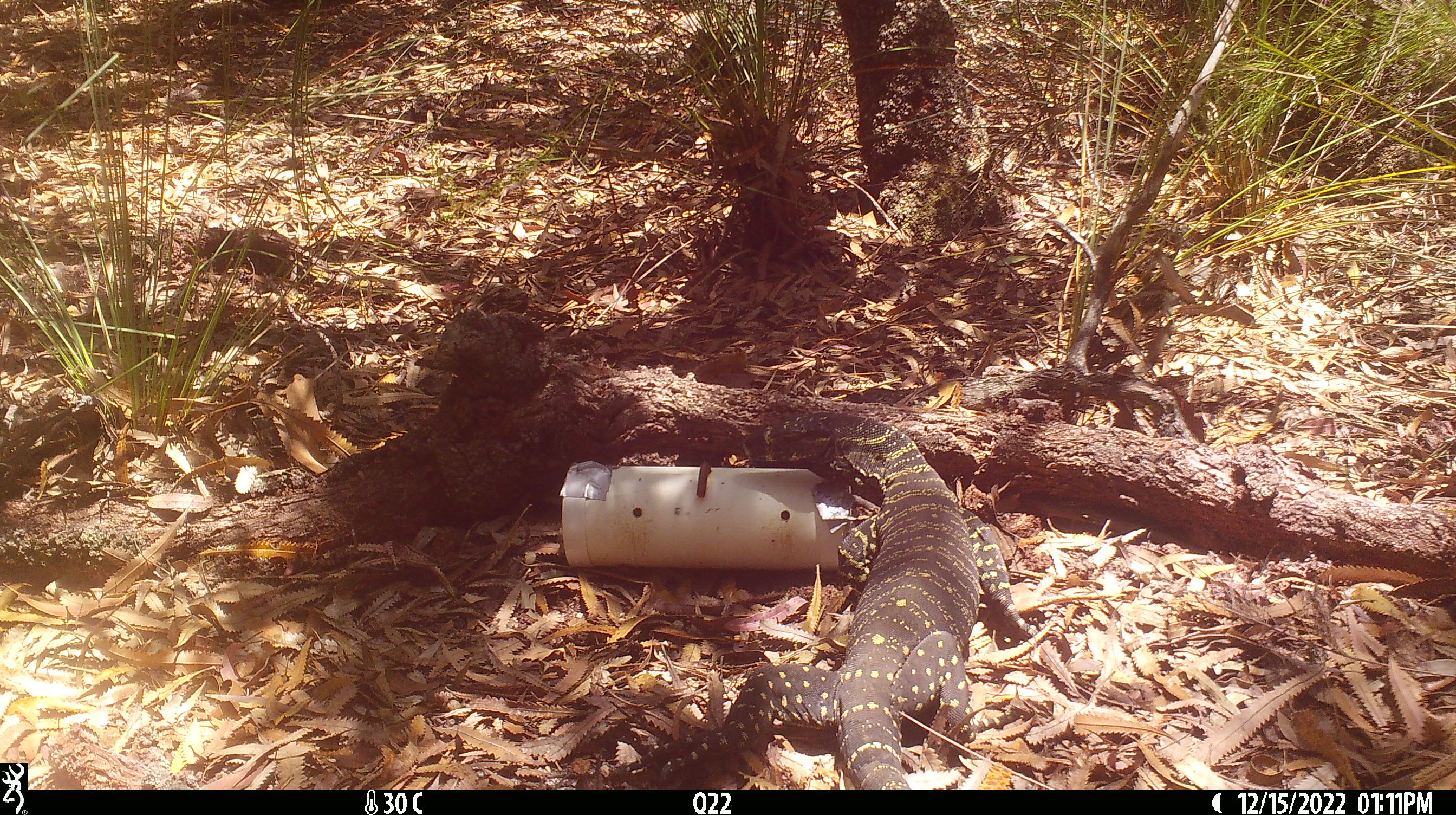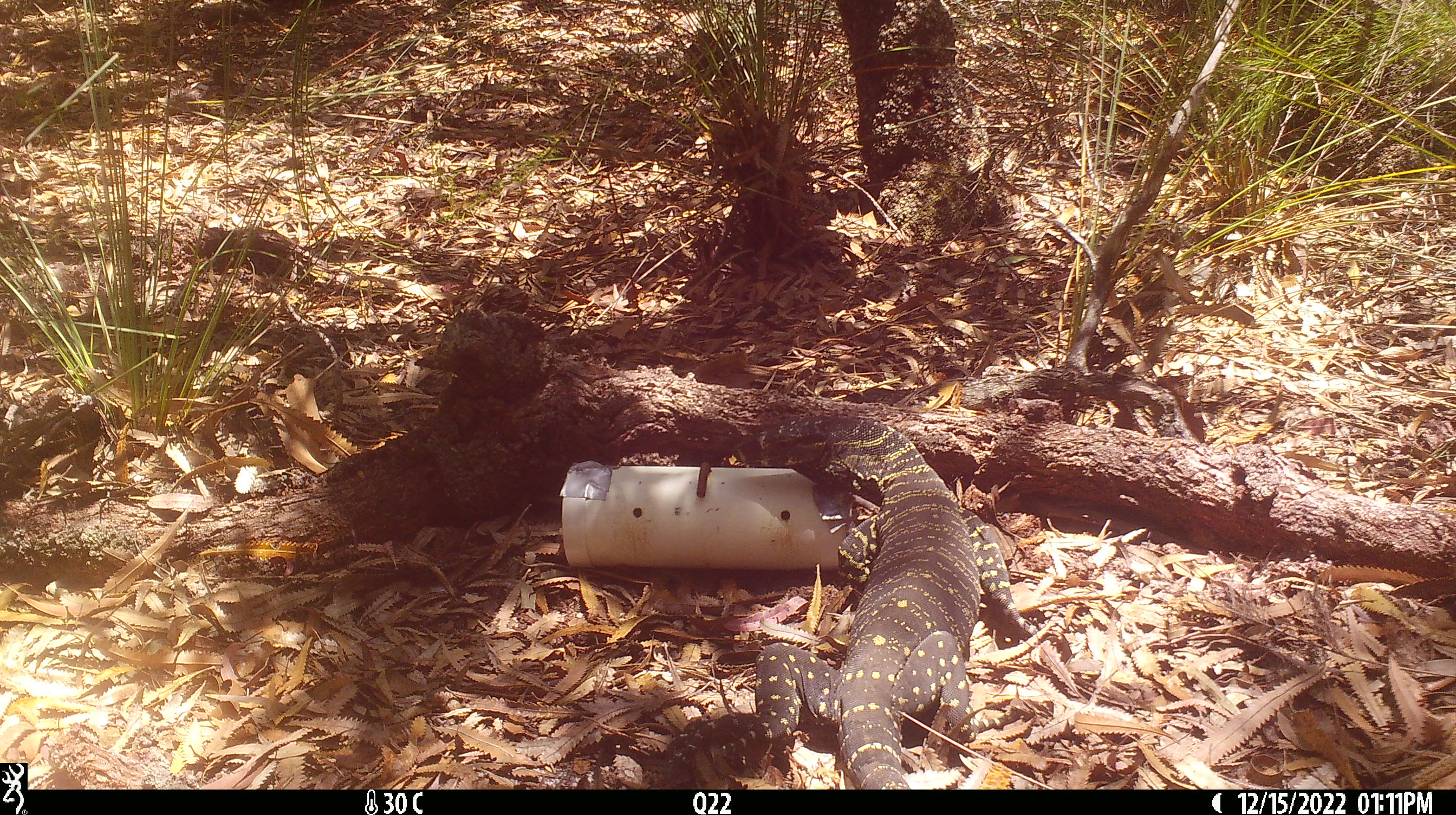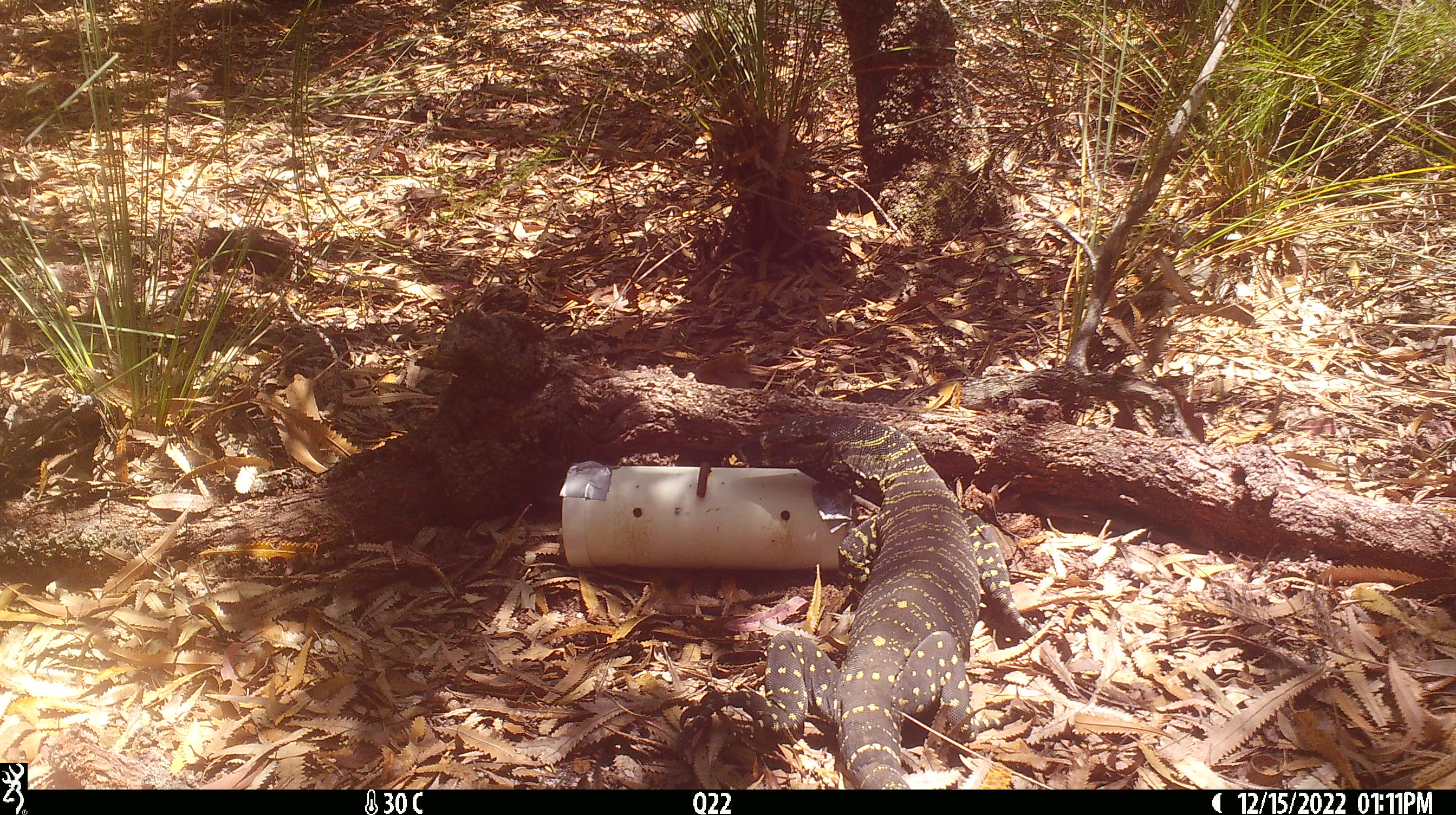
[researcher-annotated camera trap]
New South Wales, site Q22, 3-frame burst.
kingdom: Animalia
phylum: Chordata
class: Reptilia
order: Squamata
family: Varanidae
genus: Varanus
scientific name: Varanus varius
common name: lace monitor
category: goanna